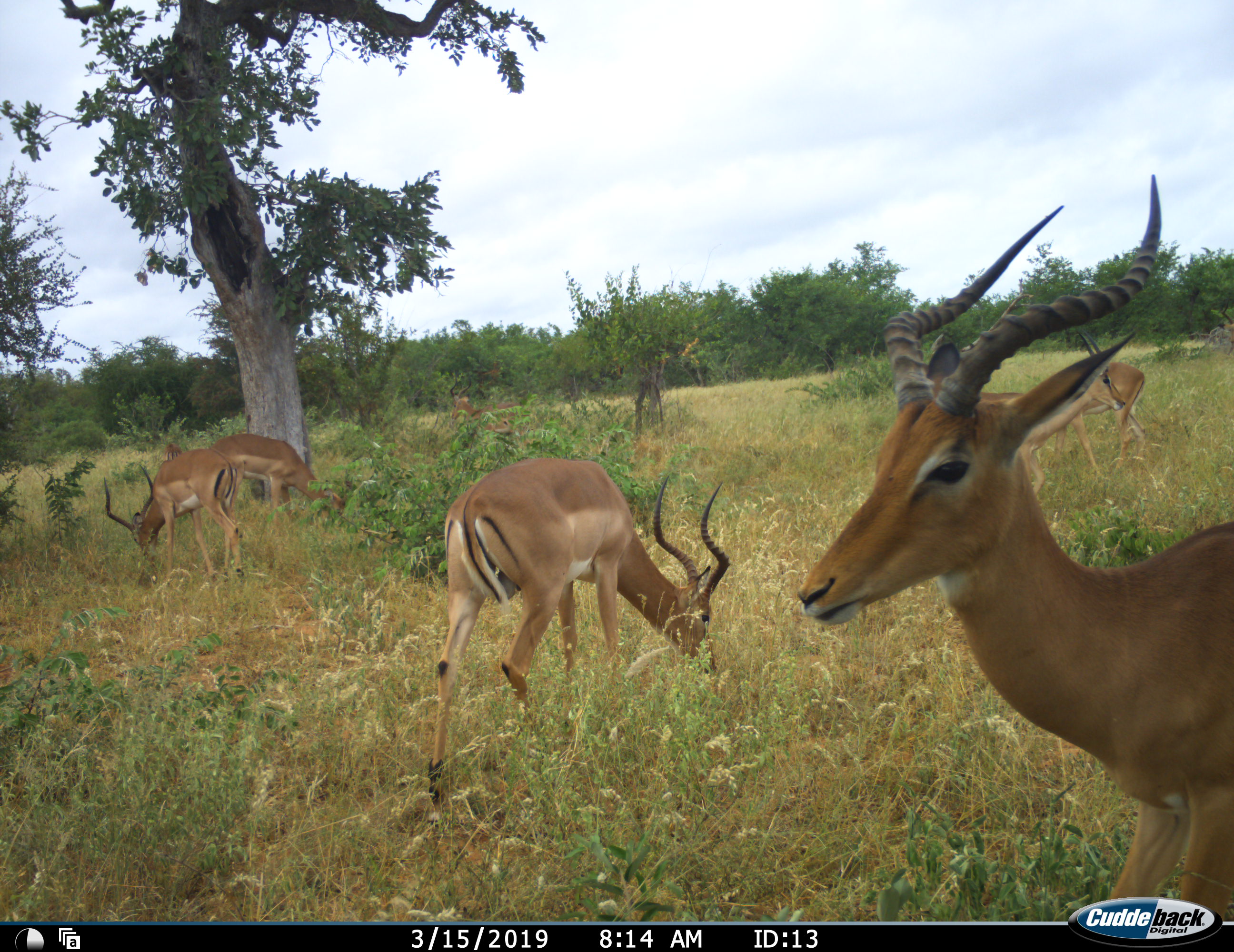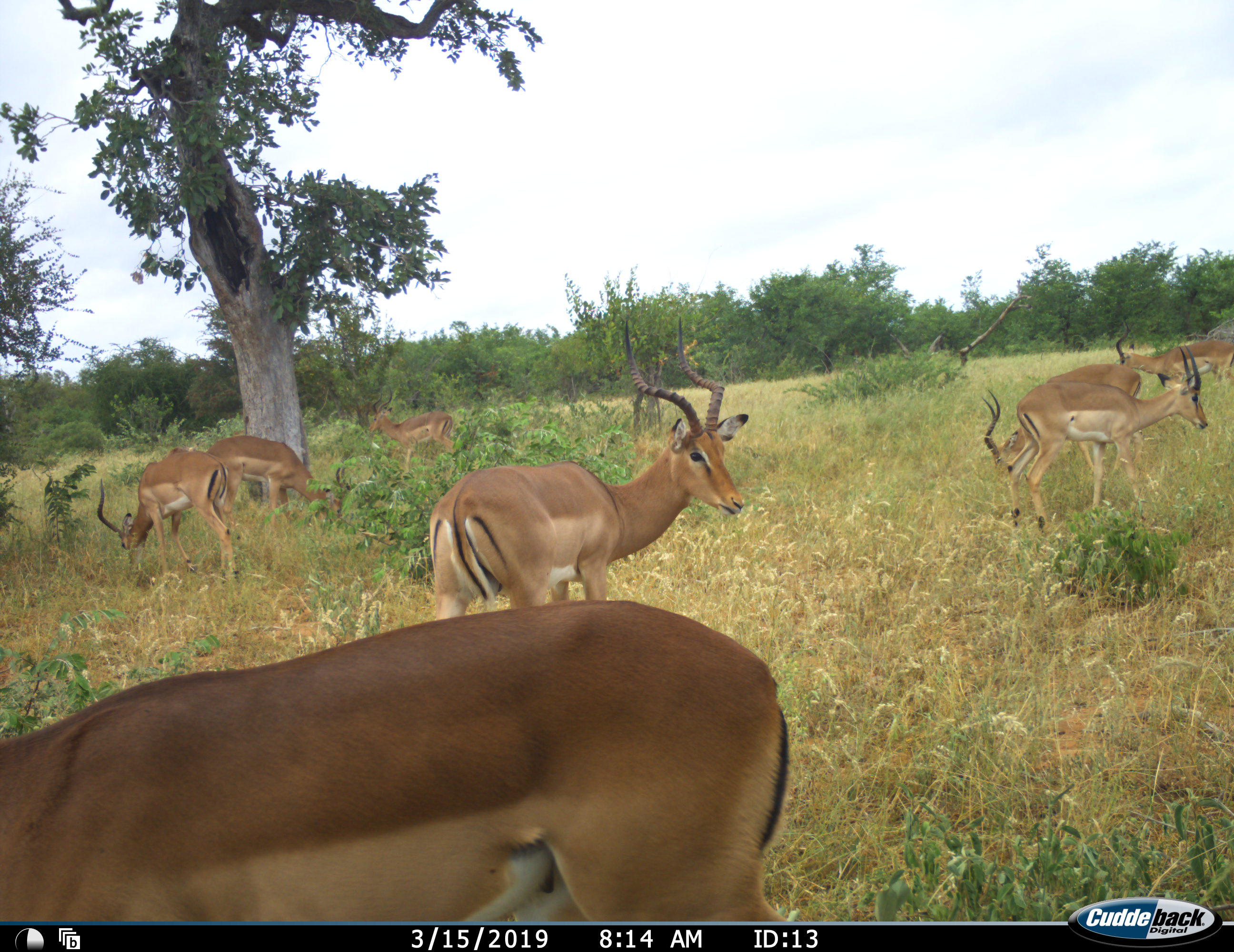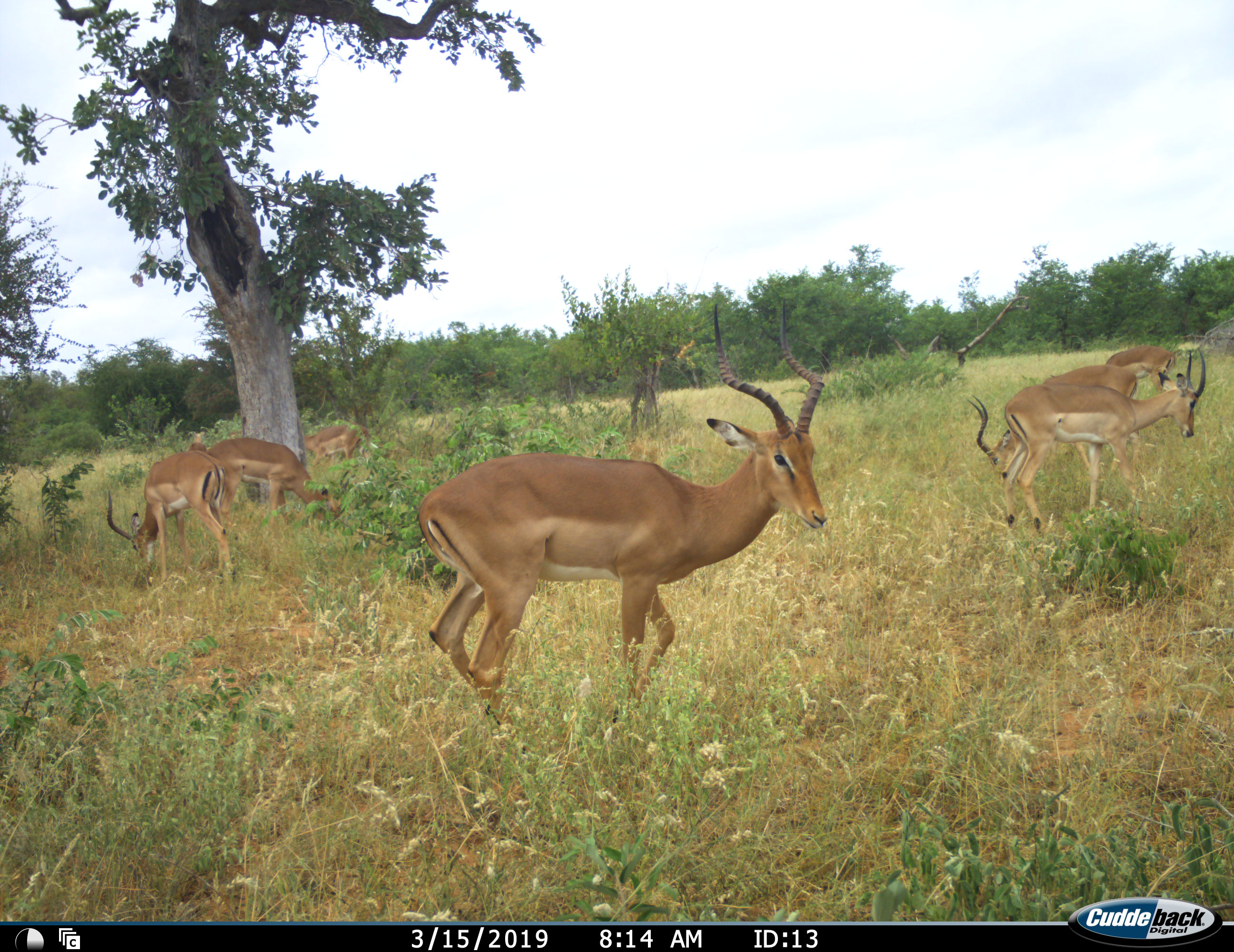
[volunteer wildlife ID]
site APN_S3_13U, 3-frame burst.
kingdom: Animalia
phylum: Chordata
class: Mammalia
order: Artiodactyla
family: Bovidae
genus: Aepyceros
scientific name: Aepyceros melampus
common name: impala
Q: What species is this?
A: Impala (Aepyceros melampus).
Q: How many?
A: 8.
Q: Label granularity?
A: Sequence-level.